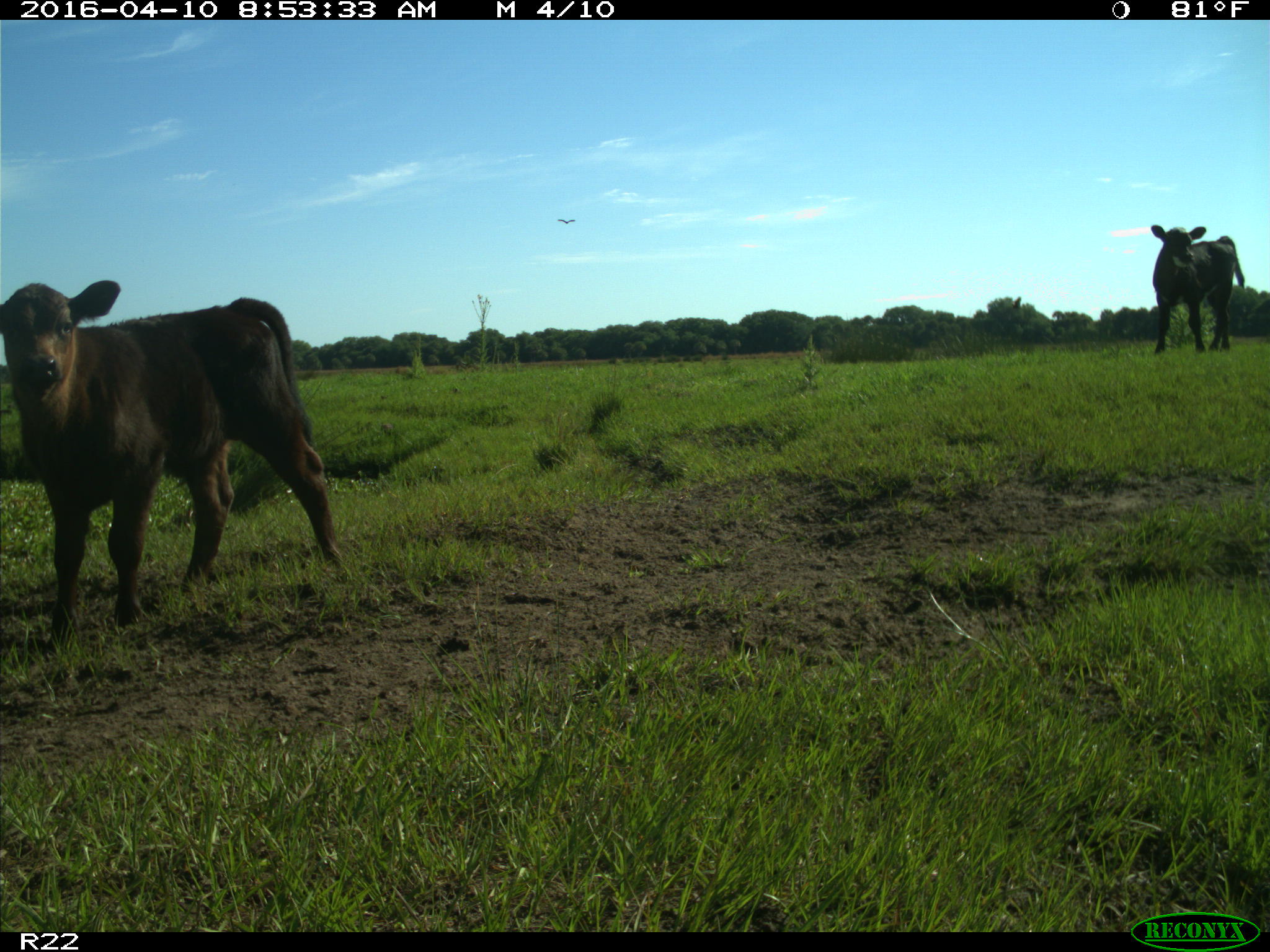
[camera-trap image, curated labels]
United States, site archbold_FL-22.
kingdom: Animalia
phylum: Chordata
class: Mammalia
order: Artiodactyla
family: Bovidae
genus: Bos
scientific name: Bos taurus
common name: domestic cow